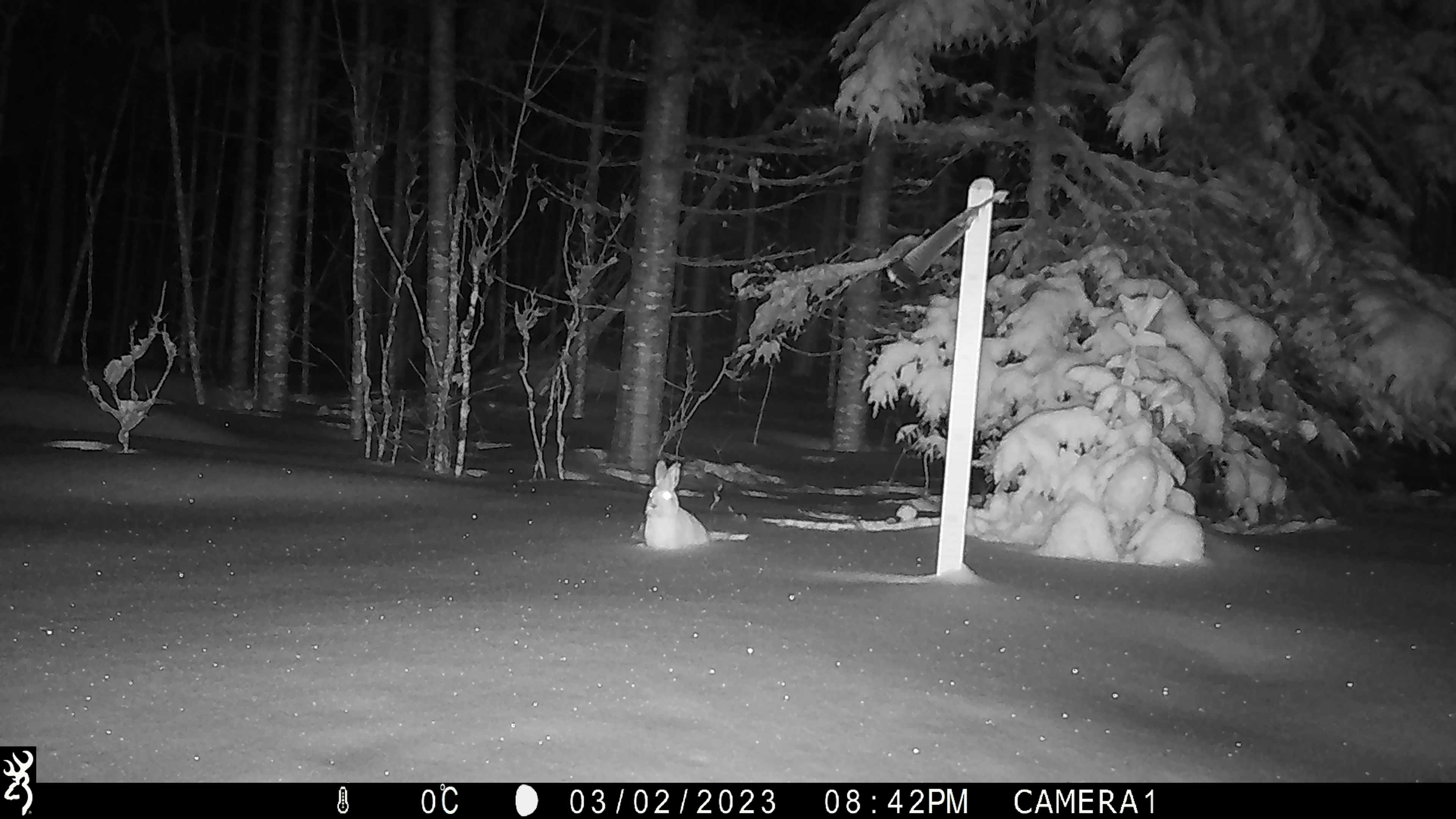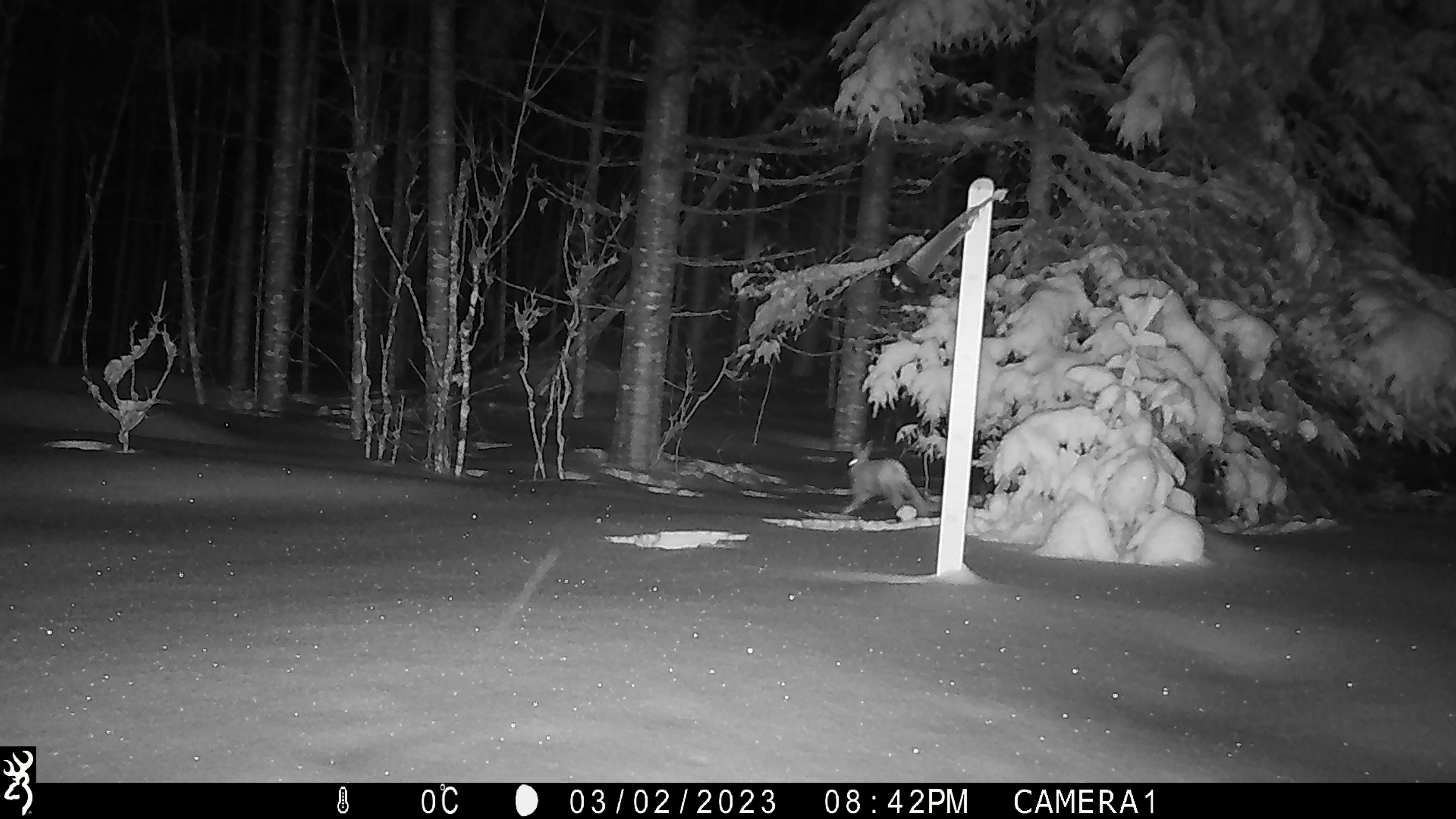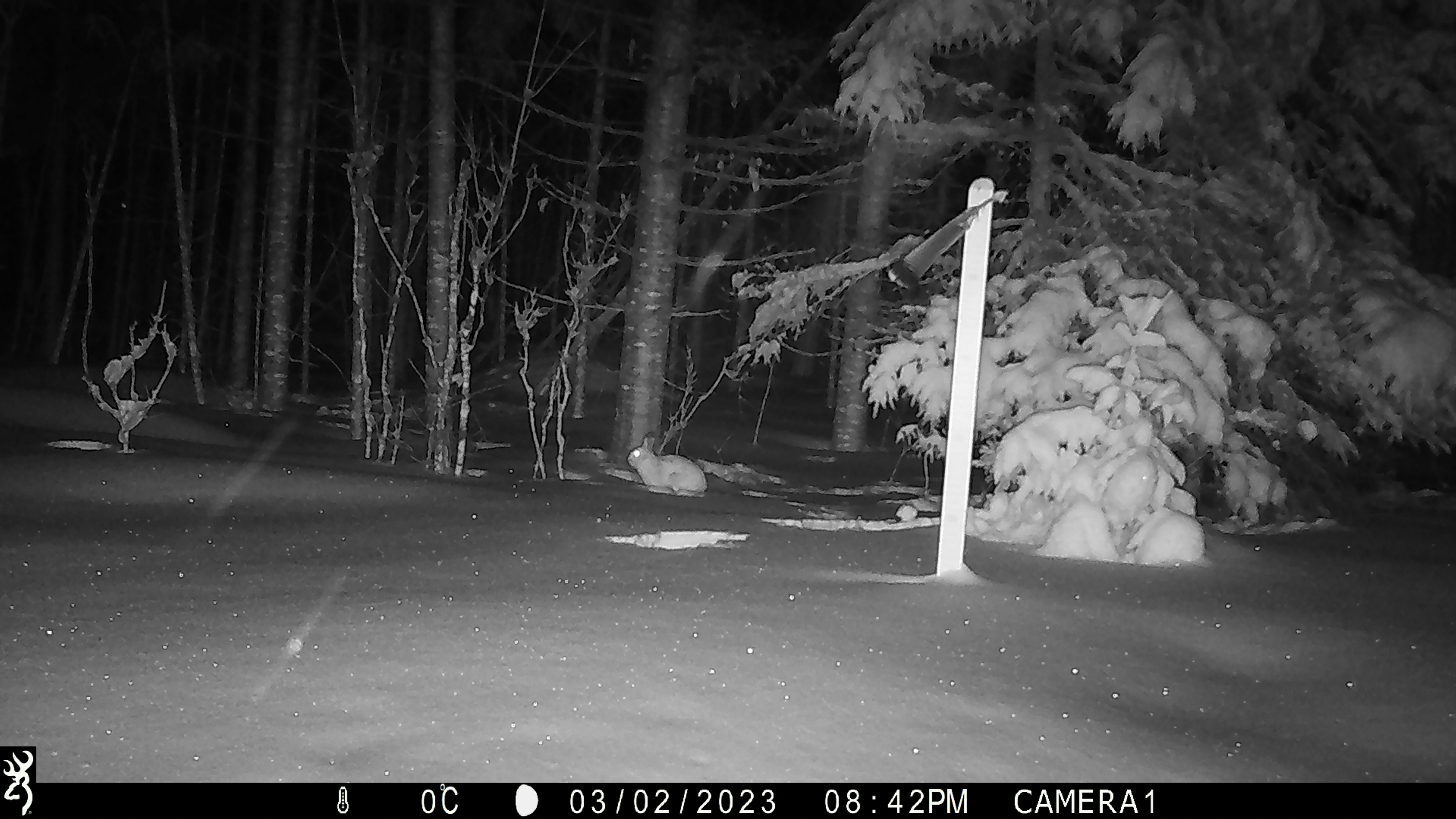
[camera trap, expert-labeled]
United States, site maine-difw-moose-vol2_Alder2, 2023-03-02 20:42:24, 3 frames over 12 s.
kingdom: Animalia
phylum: Chordata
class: Mammalia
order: Lagomorpha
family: Leporidae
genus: Lepus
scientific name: Lepus americanus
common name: snowshoe hare